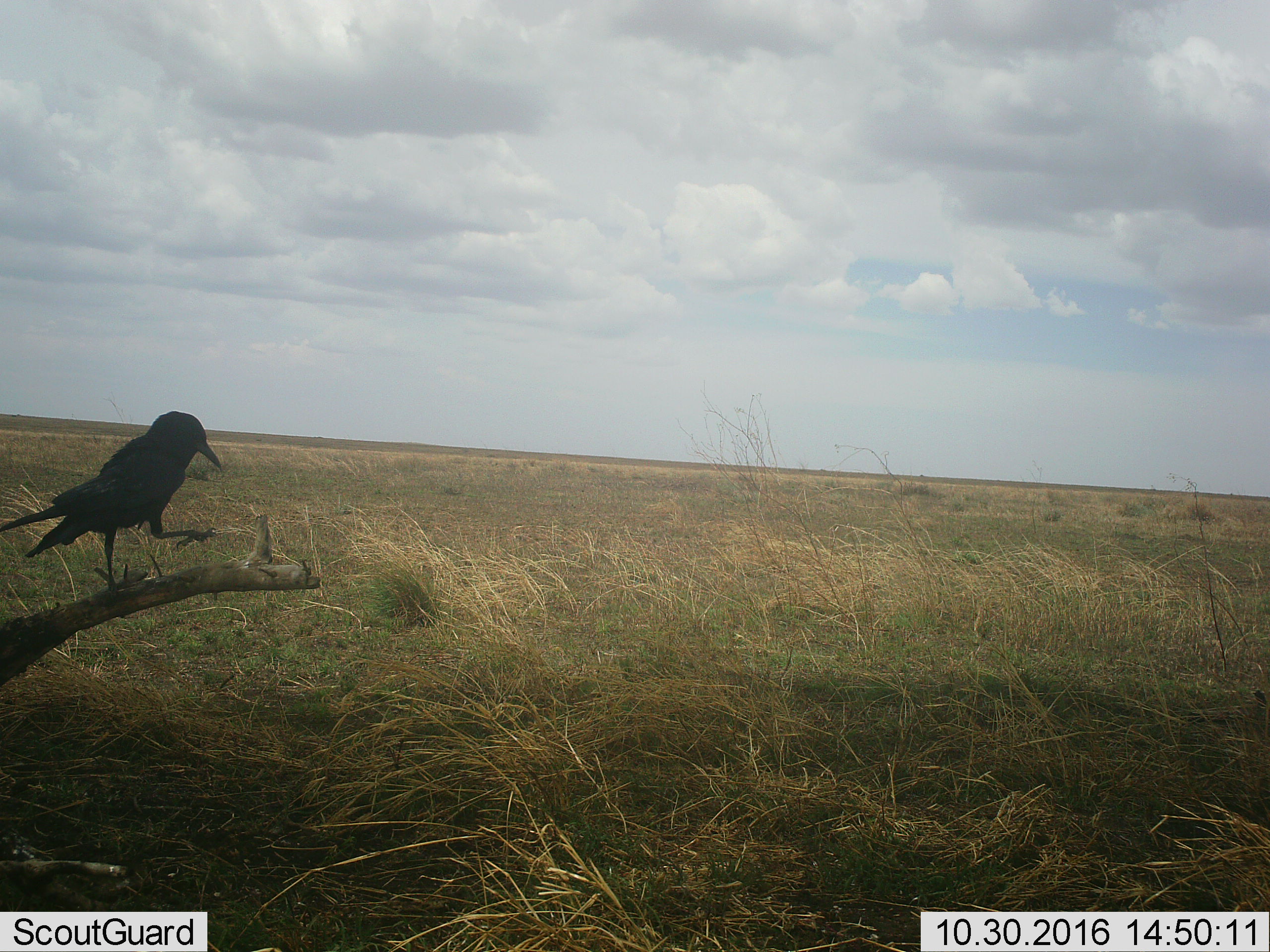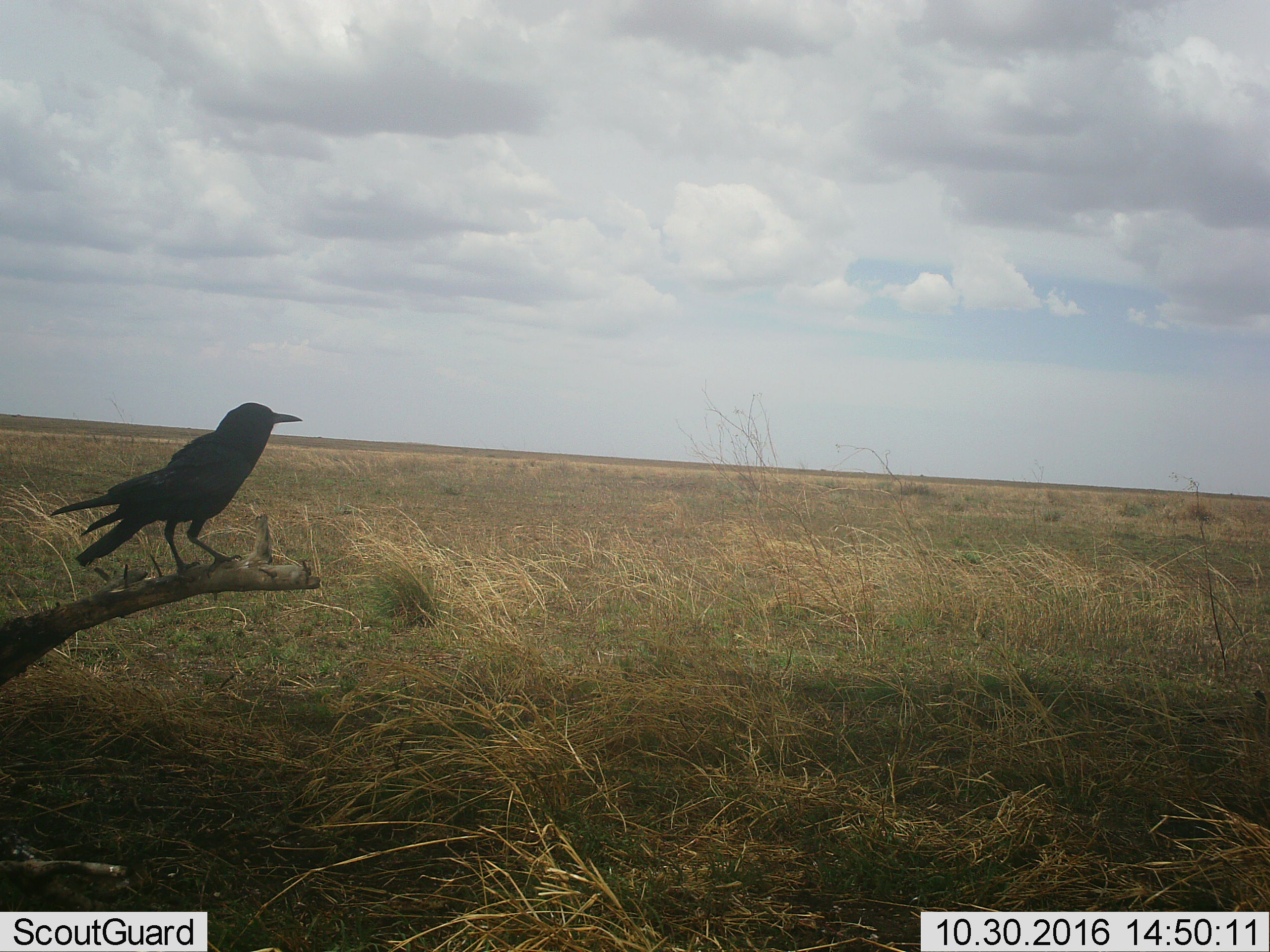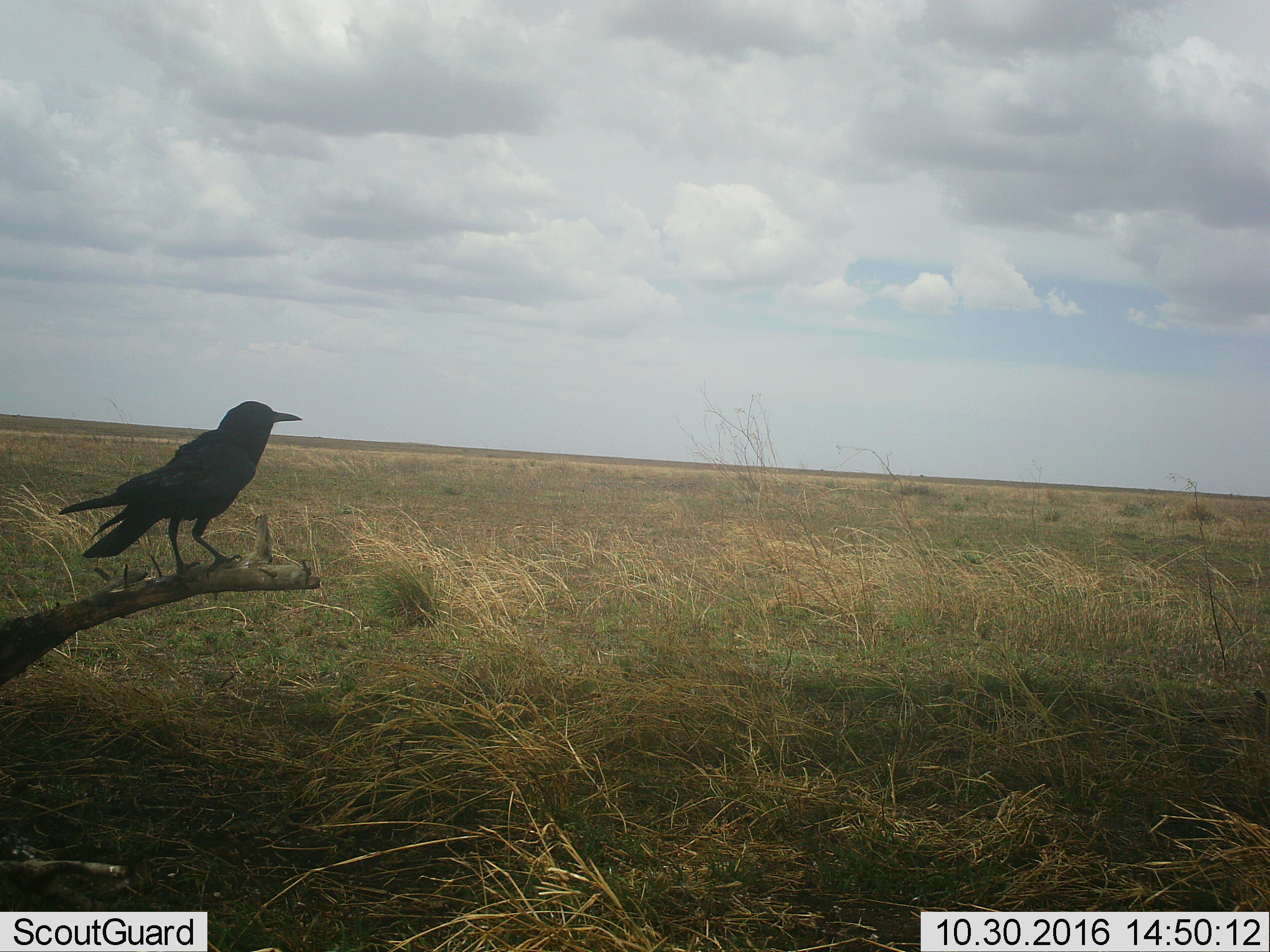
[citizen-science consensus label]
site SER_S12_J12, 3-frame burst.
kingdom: Animalia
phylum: Chordata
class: Aves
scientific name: Aves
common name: bird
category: birdother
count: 1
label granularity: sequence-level